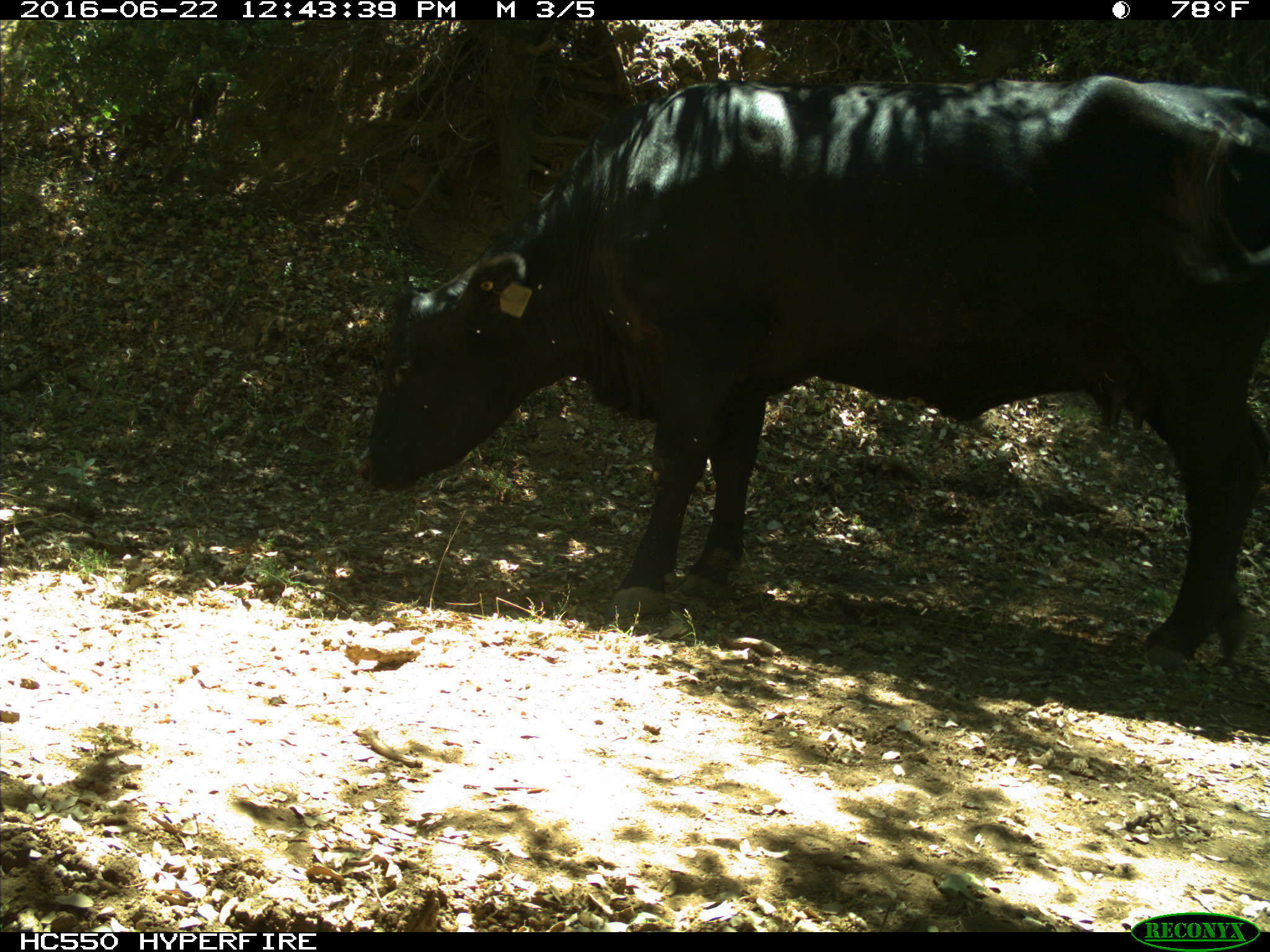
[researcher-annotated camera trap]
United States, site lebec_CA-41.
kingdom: Animalia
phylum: Chordata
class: Mammalia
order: Artiodactyla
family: Bovidae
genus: Bos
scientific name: Bos taurus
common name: domestic cow